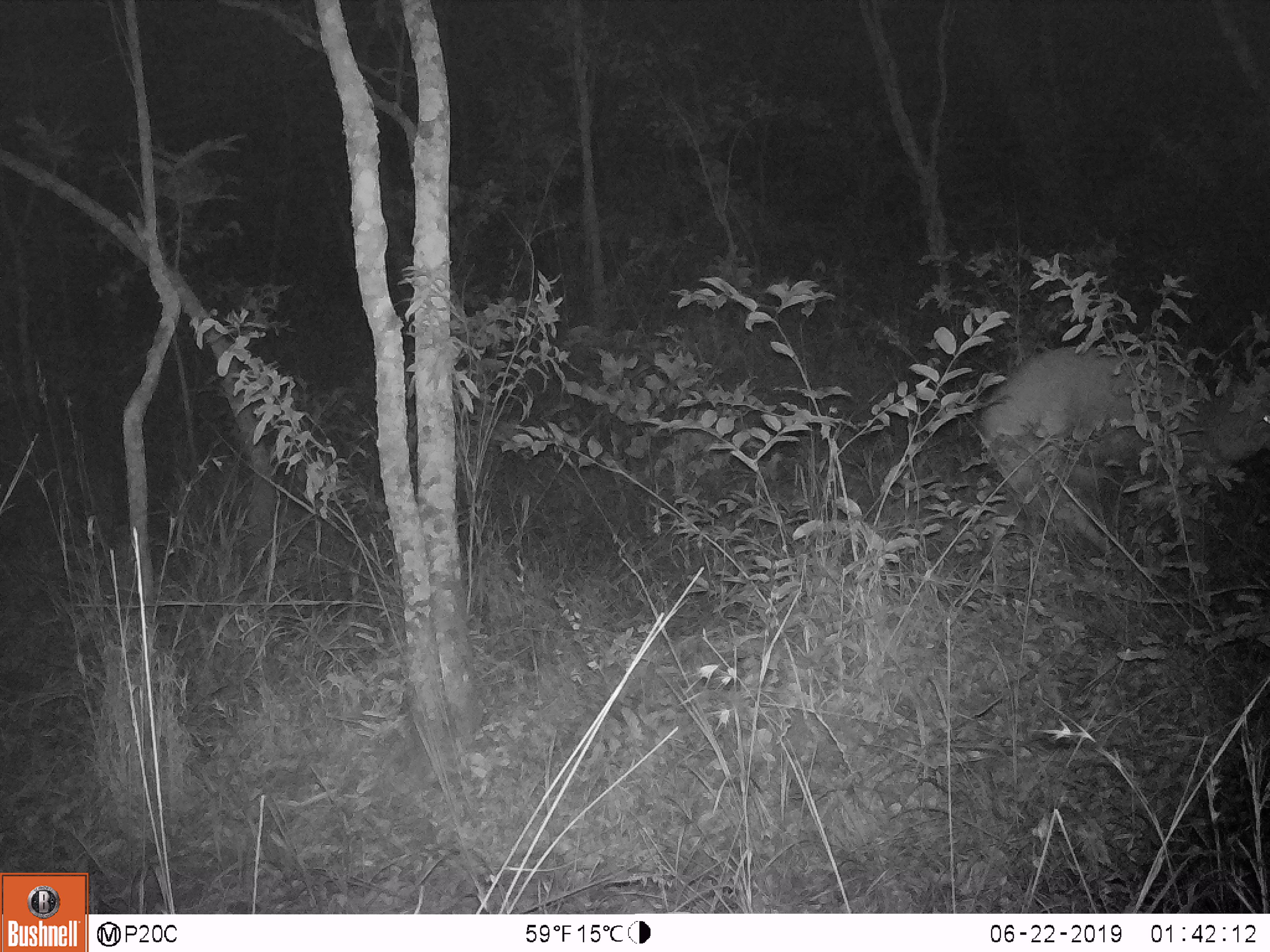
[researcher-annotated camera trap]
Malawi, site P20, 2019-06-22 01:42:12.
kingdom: Animalia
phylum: Chordata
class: Mammalia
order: Artiodactyla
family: Bovidae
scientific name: Antilopinae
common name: small antelope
Small antelope (Antilopinae), count 1.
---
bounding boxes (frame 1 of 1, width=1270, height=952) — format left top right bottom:
small antelope: 964 339 1269 561